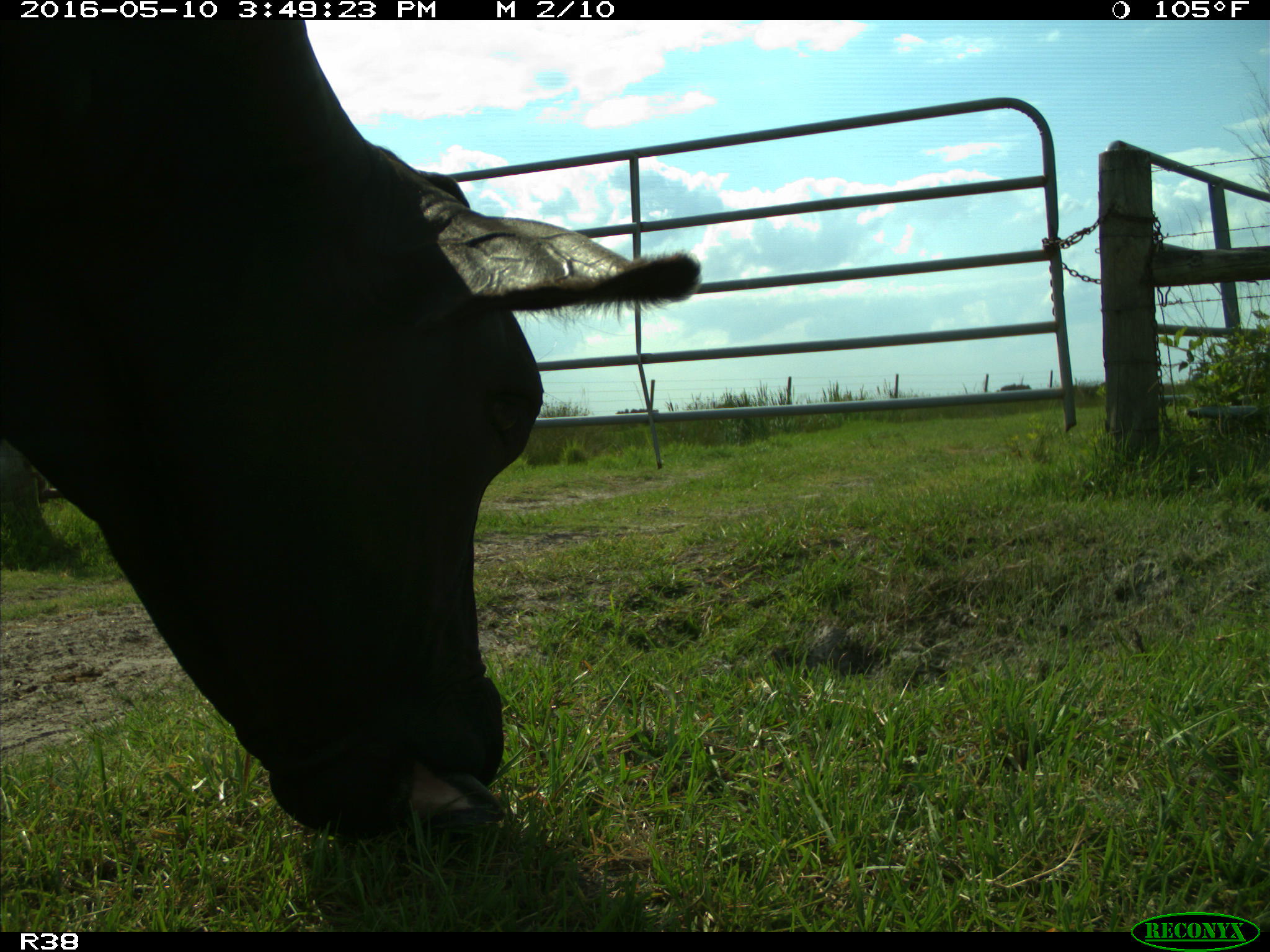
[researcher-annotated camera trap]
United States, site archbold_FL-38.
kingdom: Animalia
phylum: Chordata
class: Mammalia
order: Artiodactyla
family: Bovidae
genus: Bos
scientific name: Bos taurus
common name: domestic cow